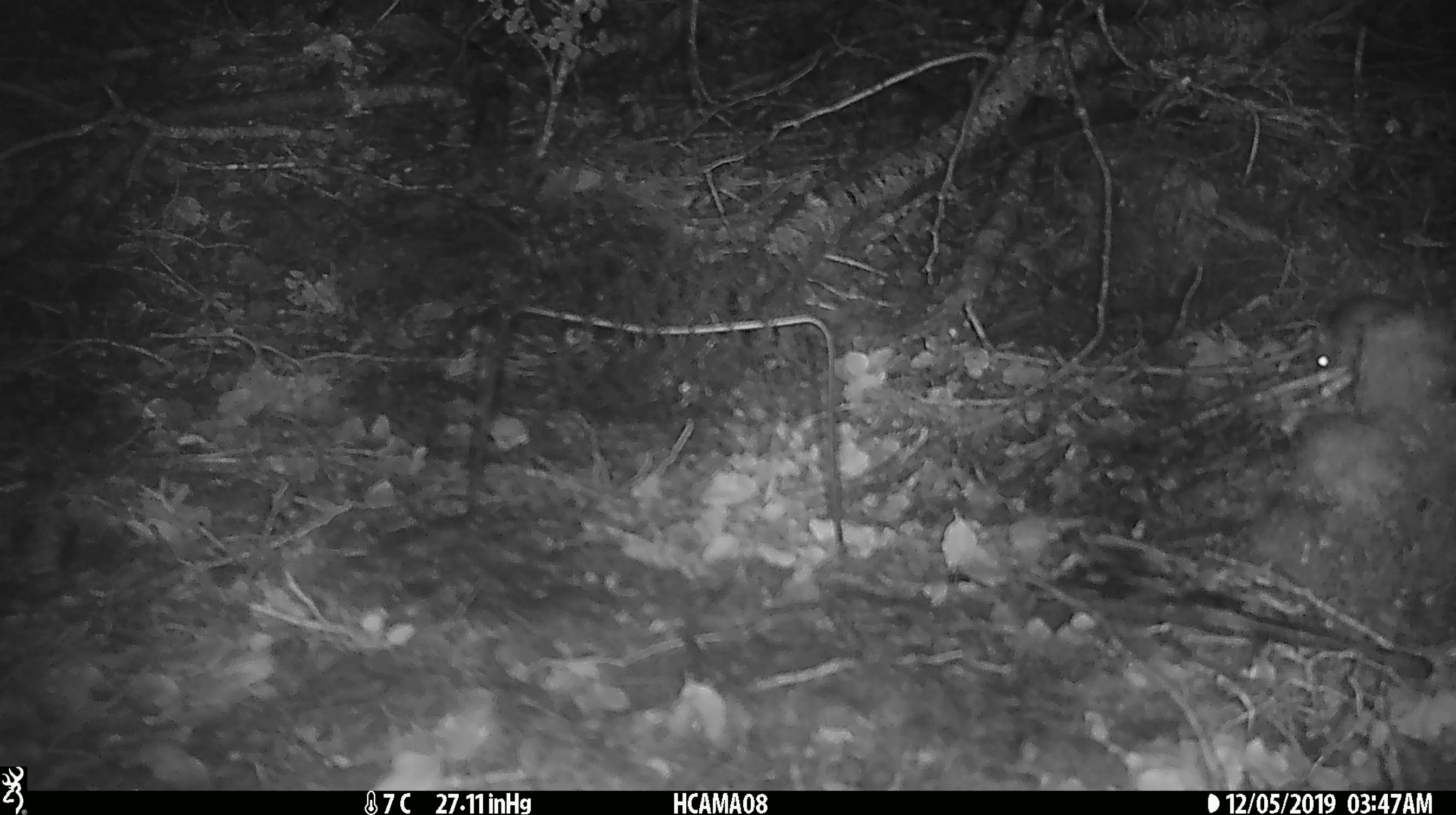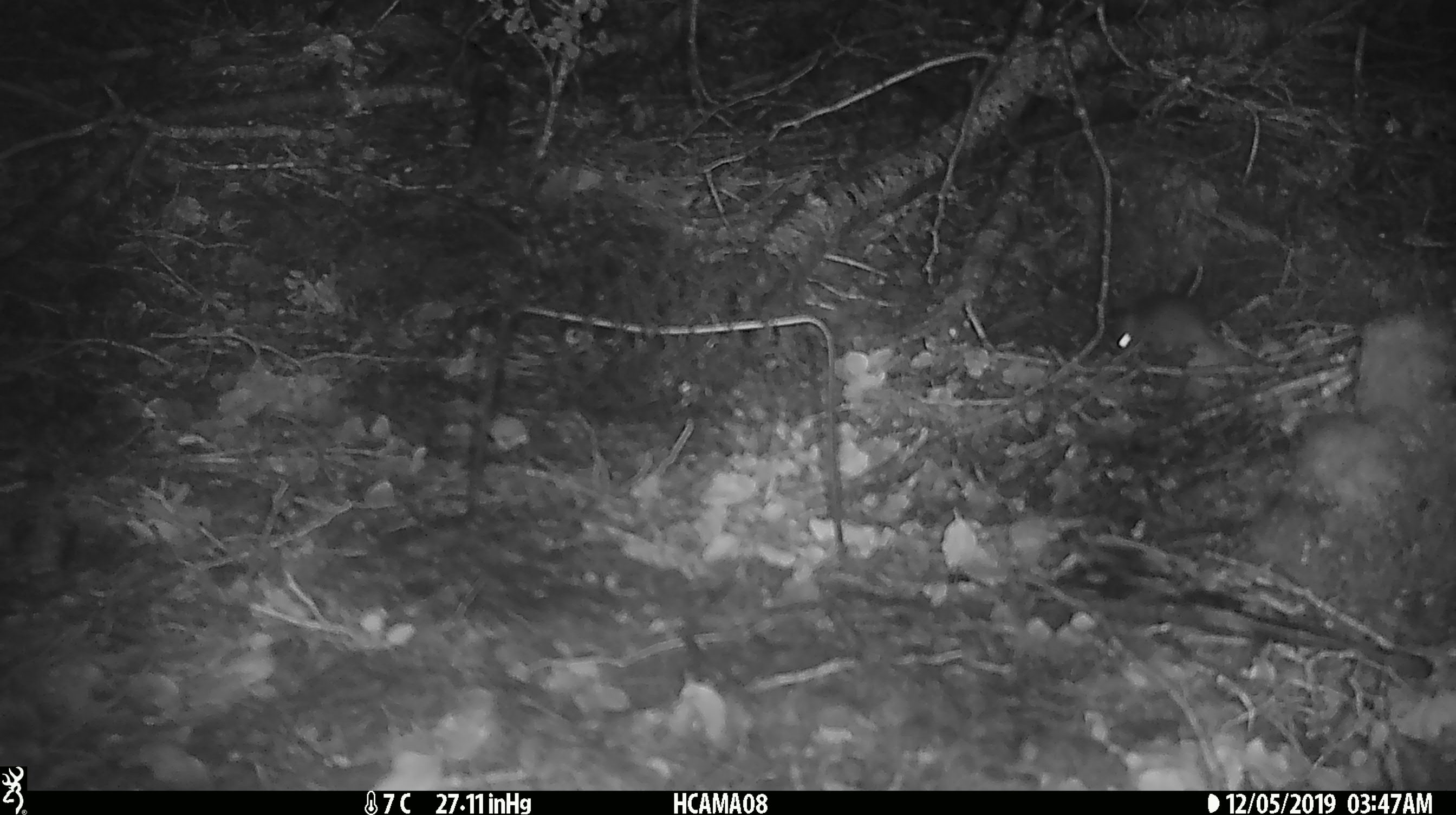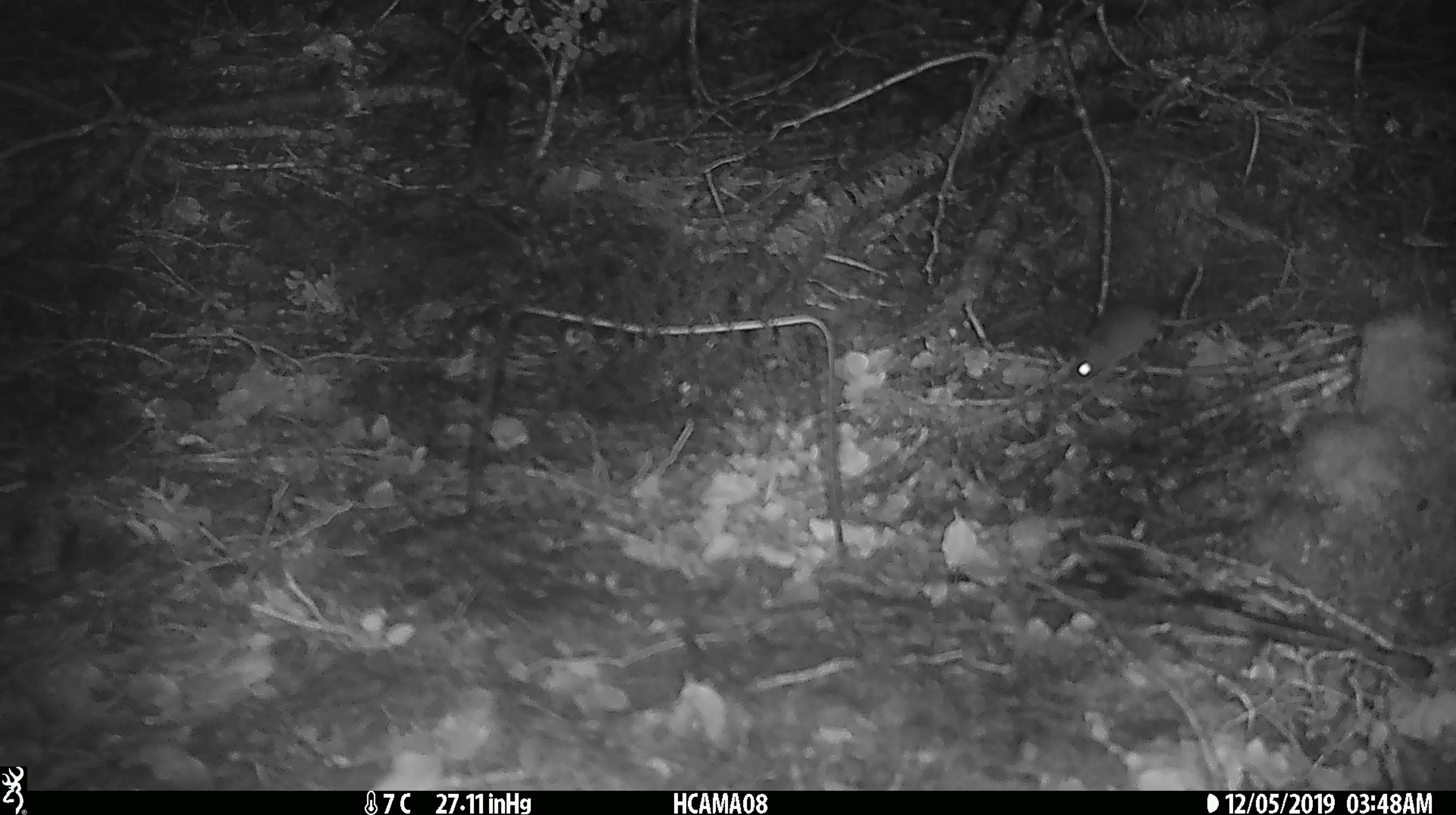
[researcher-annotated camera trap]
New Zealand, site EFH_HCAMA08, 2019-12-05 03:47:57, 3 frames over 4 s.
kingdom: Animalia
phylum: Chordata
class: Mammalia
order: Rodentia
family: Muridae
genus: Mus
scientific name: Mus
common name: mouse